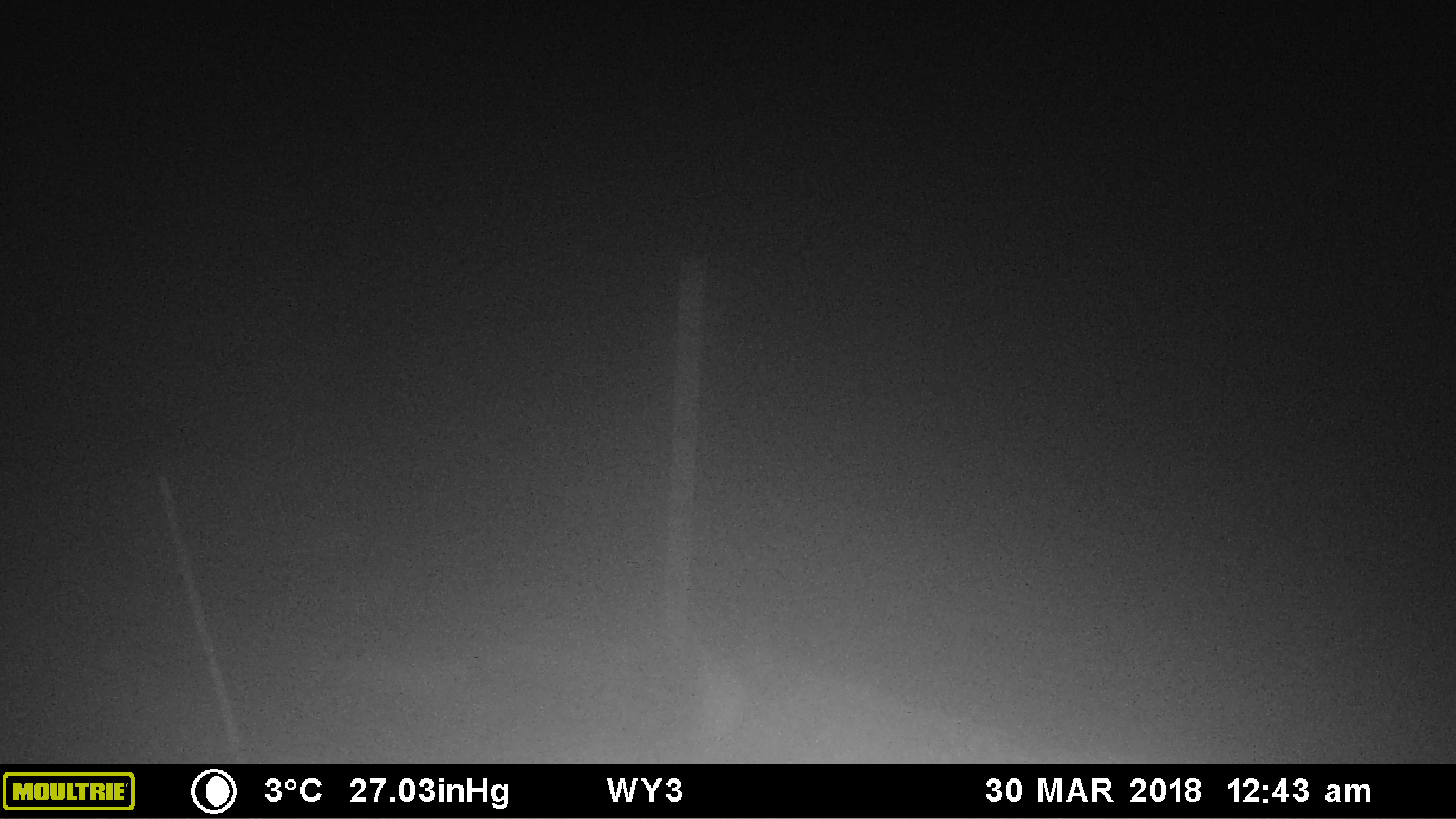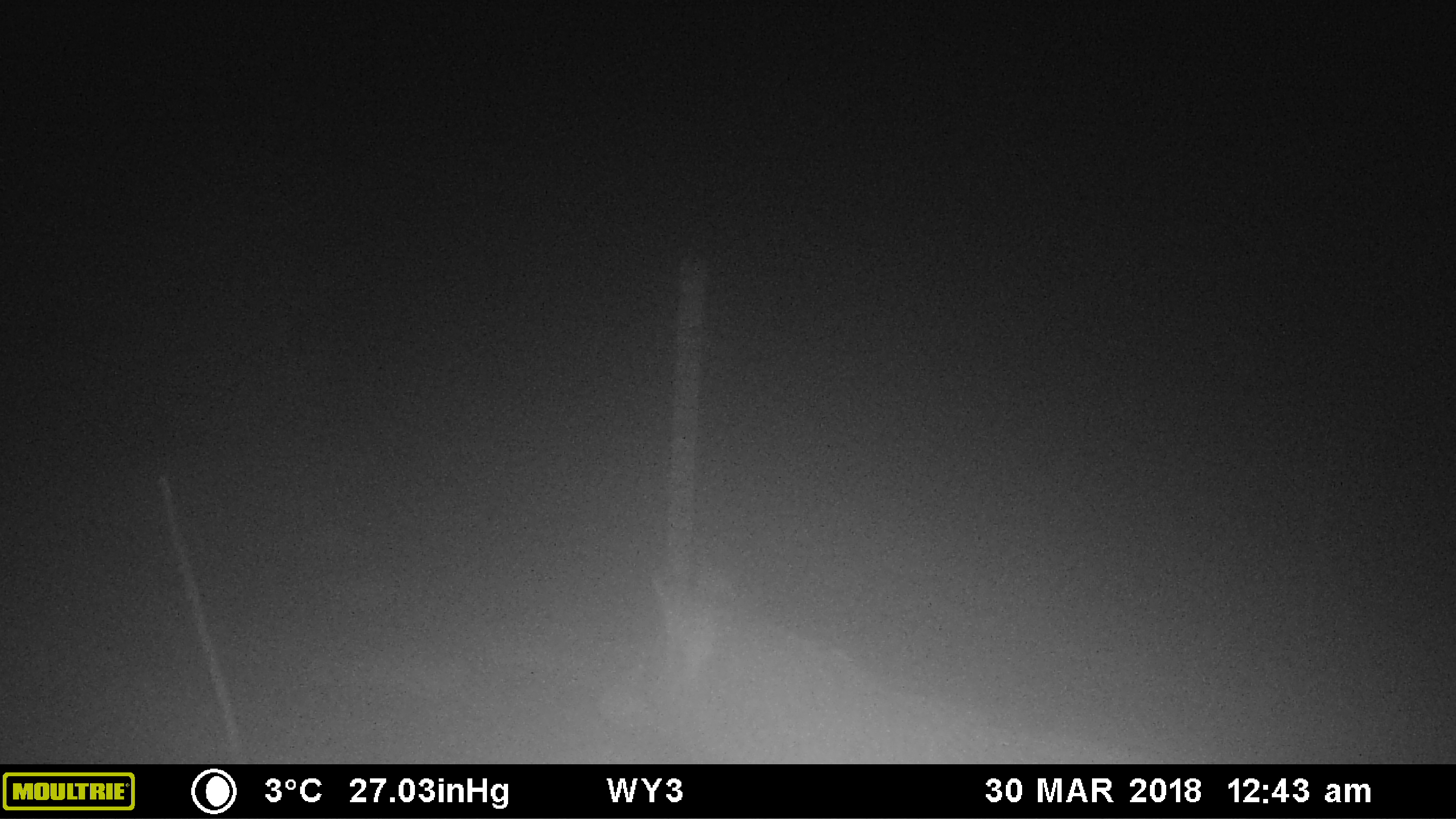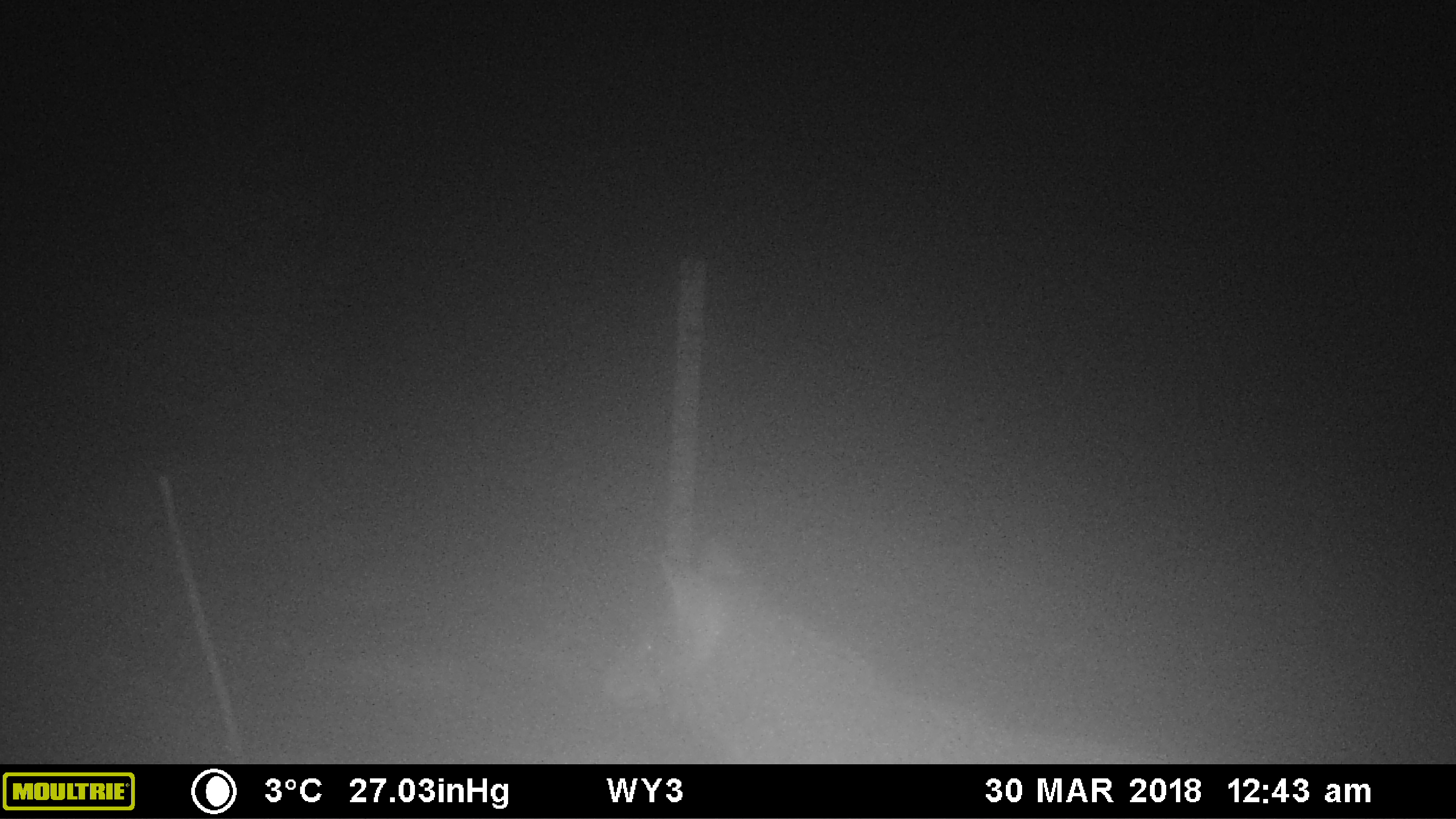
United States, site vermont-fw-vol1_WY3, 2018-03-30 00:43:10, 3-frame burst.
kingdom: Animalia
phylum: Chordata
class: Mammalia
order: Carnivora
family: Canidae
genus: Canis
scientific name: Canis latrans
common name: coyote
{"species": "coyote (Canis latrans)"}